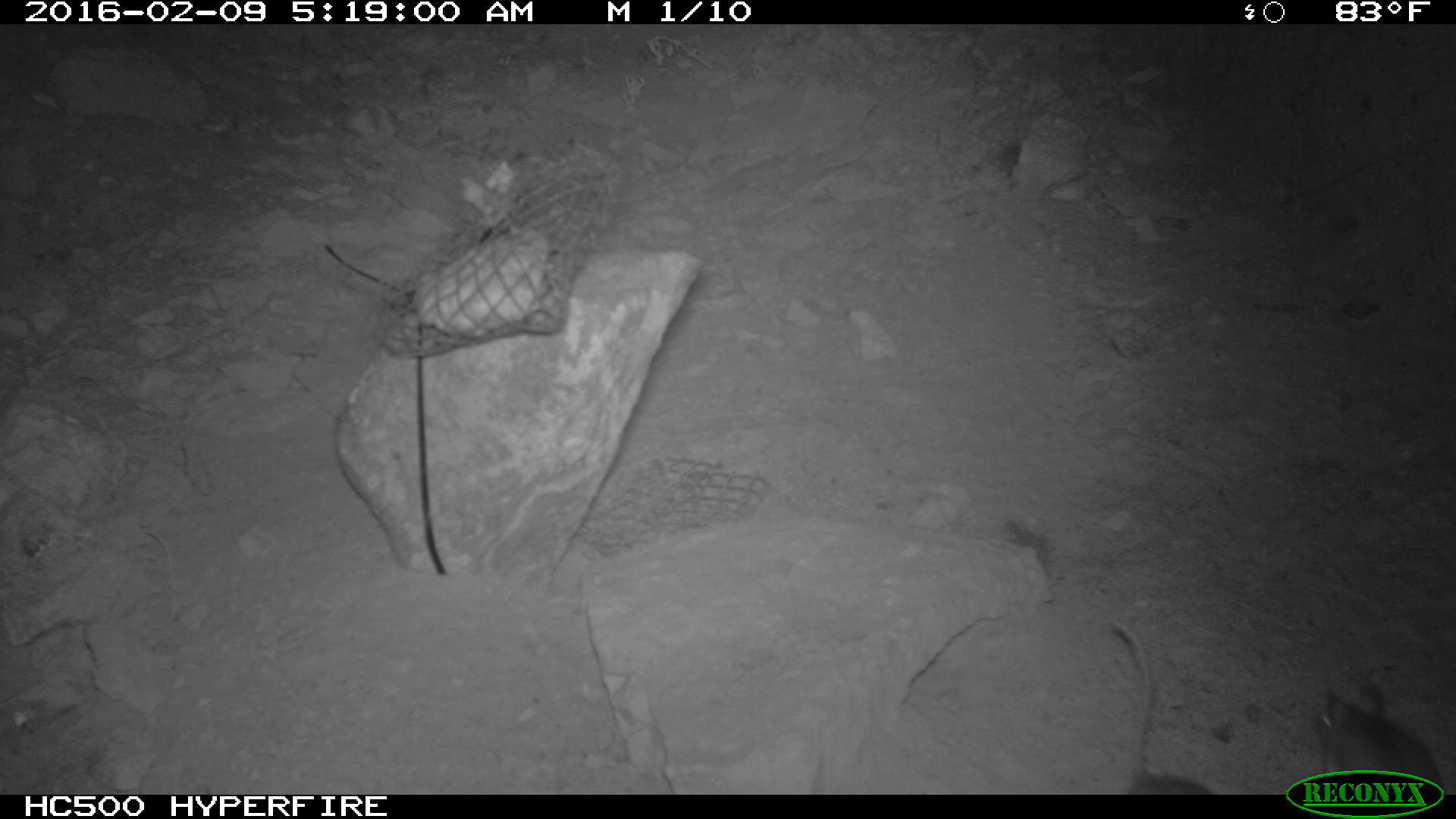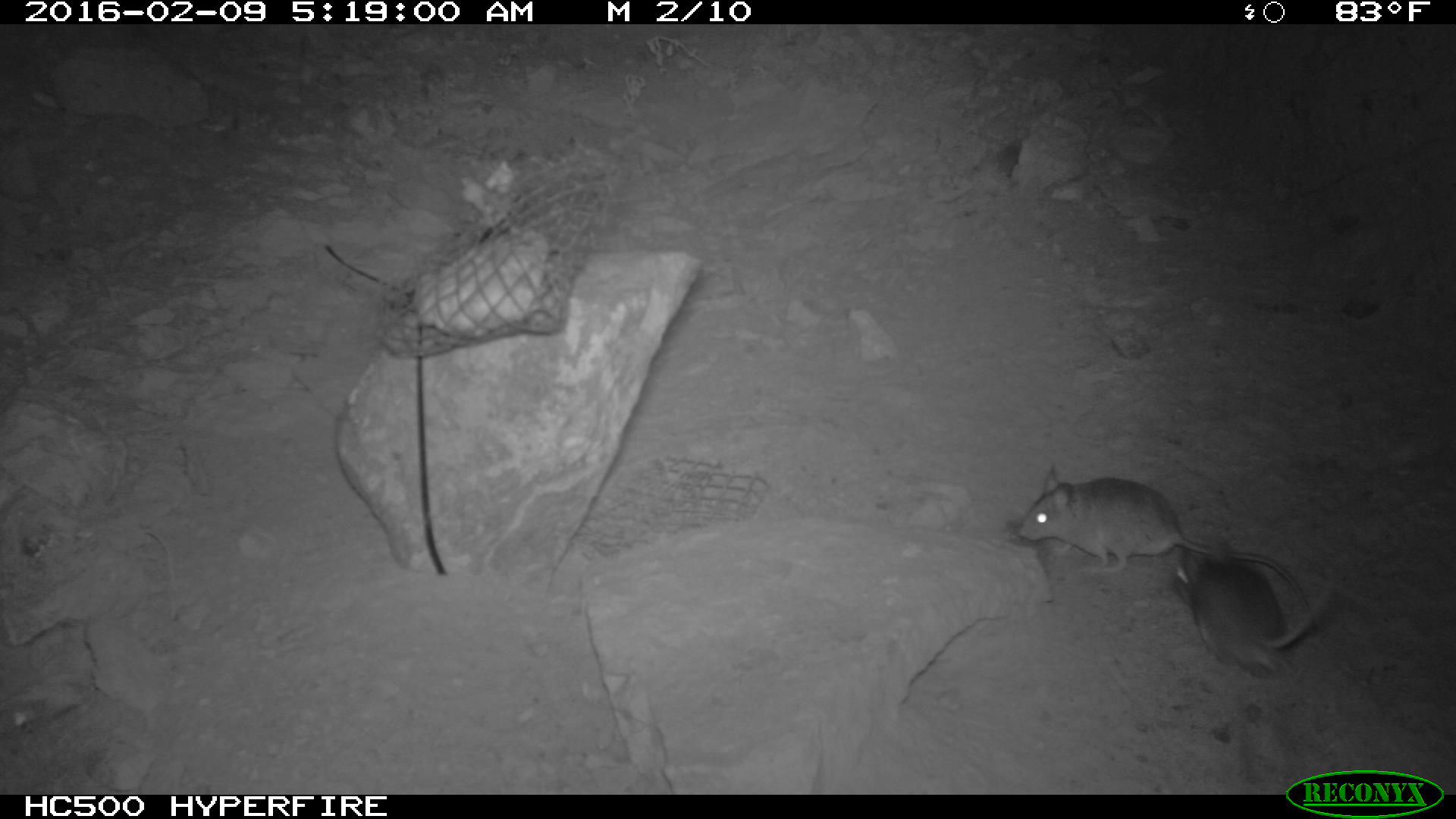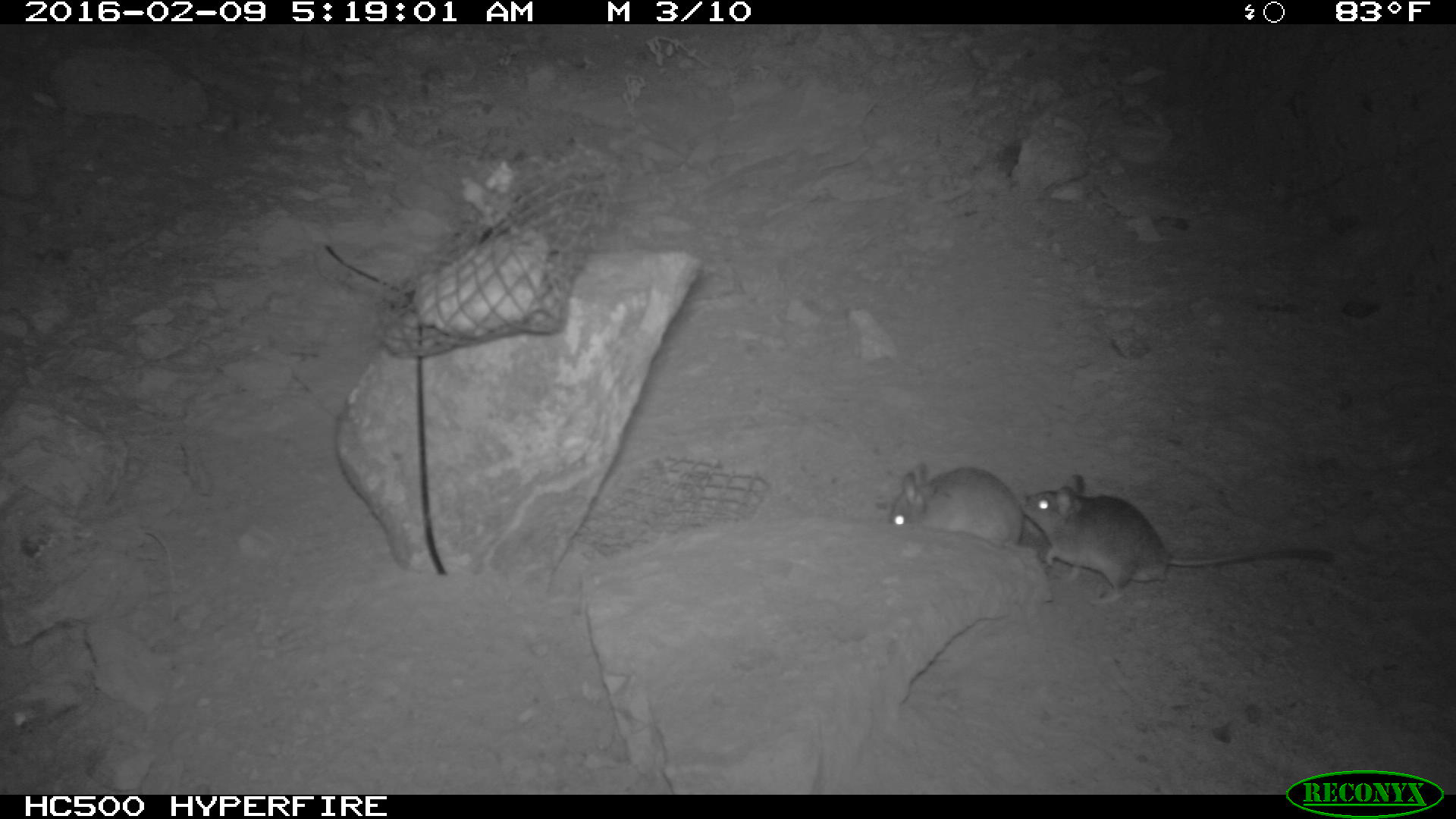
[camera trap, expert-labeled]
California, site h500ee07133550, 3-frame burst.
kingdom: Animalia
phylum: Chordata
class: Mammalia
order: Rodentia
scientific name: Rodentia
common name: rodent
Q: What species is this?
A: Rodent (Rodentia).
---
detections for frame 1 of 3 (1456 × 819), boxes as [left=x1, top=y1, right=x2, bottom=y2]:
rodent: [left=1100, top=618, right=1215, bottom=792]; [left=1301, top=679, right=1445, bottom=795]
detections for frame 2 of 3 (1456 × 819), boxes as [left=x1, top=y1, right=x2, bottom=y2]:
rodent: [left=1014, top=461, right=1316, bottom=633]; [left=1172, top=535, right=1335, bottom=679]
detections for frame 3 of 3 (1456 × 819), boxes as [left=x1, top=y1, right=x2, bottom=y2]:
rodent: [left=1021, top=474, right=1332, bottom=605]; [left=888, top=462, right=1024, bottom=548]